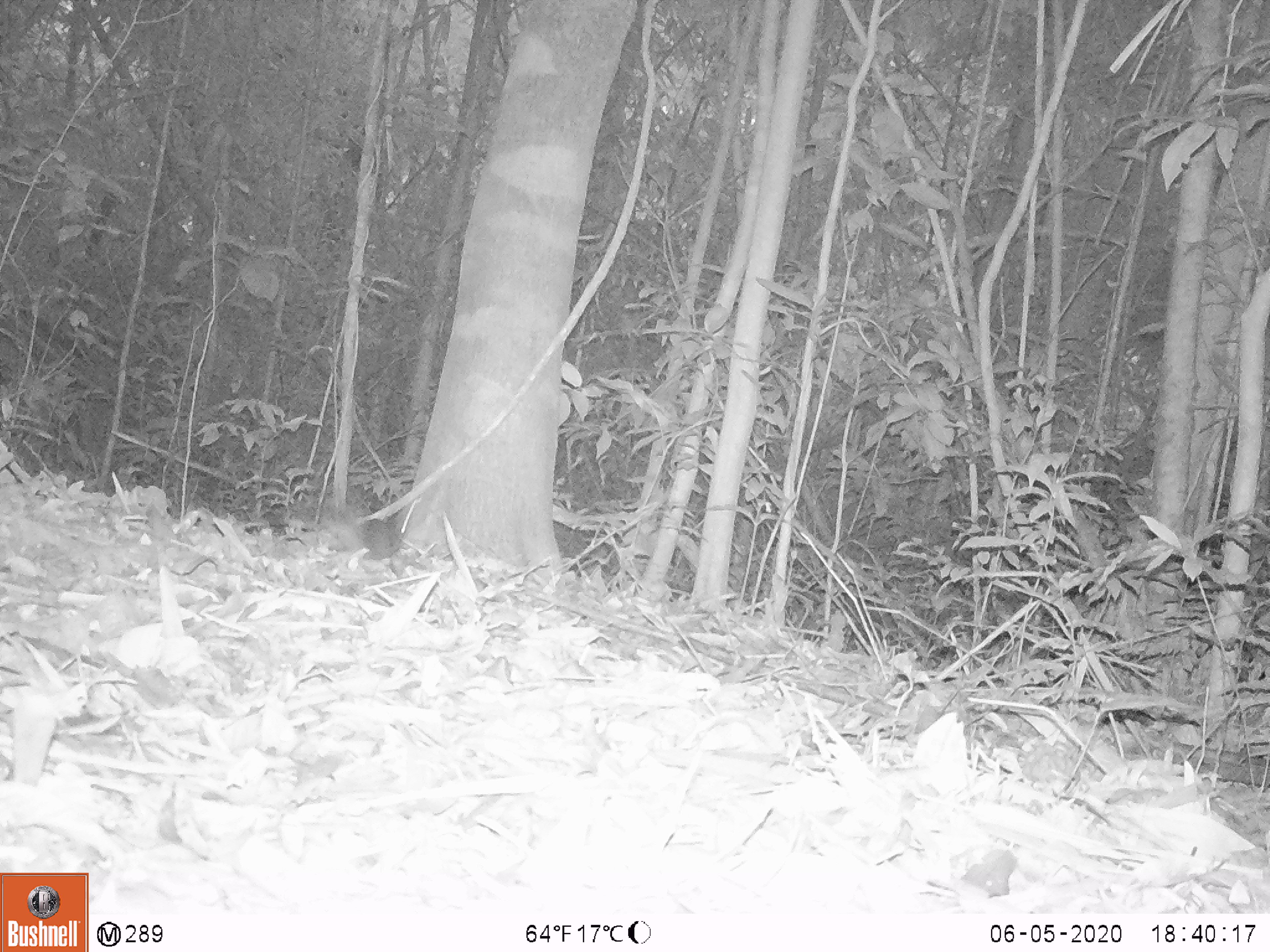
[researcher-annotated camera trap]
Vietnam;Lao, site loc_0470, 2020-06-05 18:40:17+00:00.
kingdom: Animalia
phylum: Chordata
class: Mammalia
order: Rodentia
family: Sciuridae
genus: Dremomys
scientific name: Dremomys rufigenis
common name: red-cheeked squirrel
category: red cheeked squirrel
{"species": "red cheeked squirrel (red-cheeked squirrel) (Dremomys rufigenis)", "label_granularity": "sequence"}